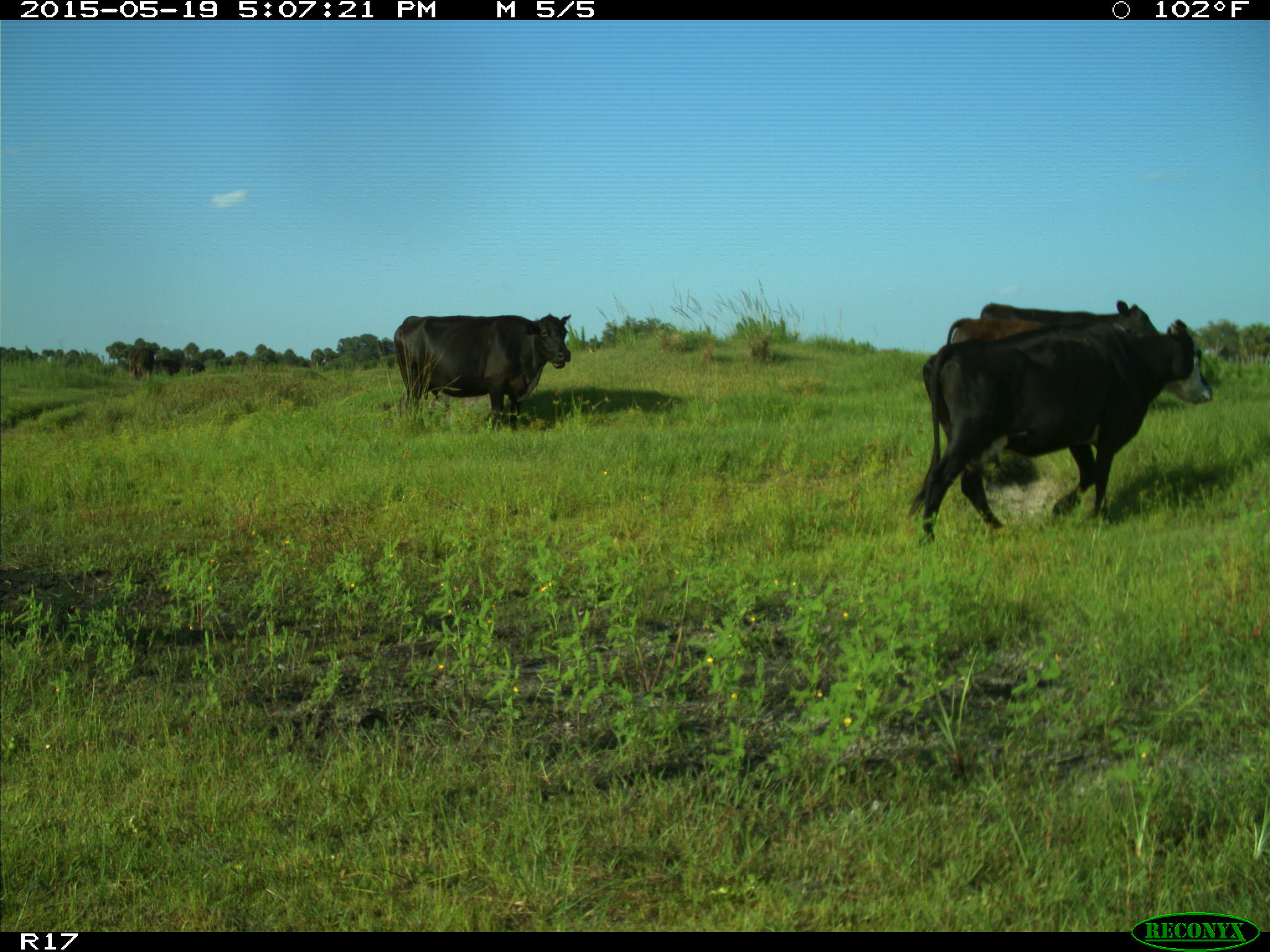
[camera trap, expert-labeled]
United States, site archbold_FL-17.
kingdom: Animalia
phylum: Chordata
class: Mammalia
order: Artiodactyla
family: Bovidae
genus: Bos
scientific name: Bos taurus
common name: domestic cow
Bos taurus (domestic cow).